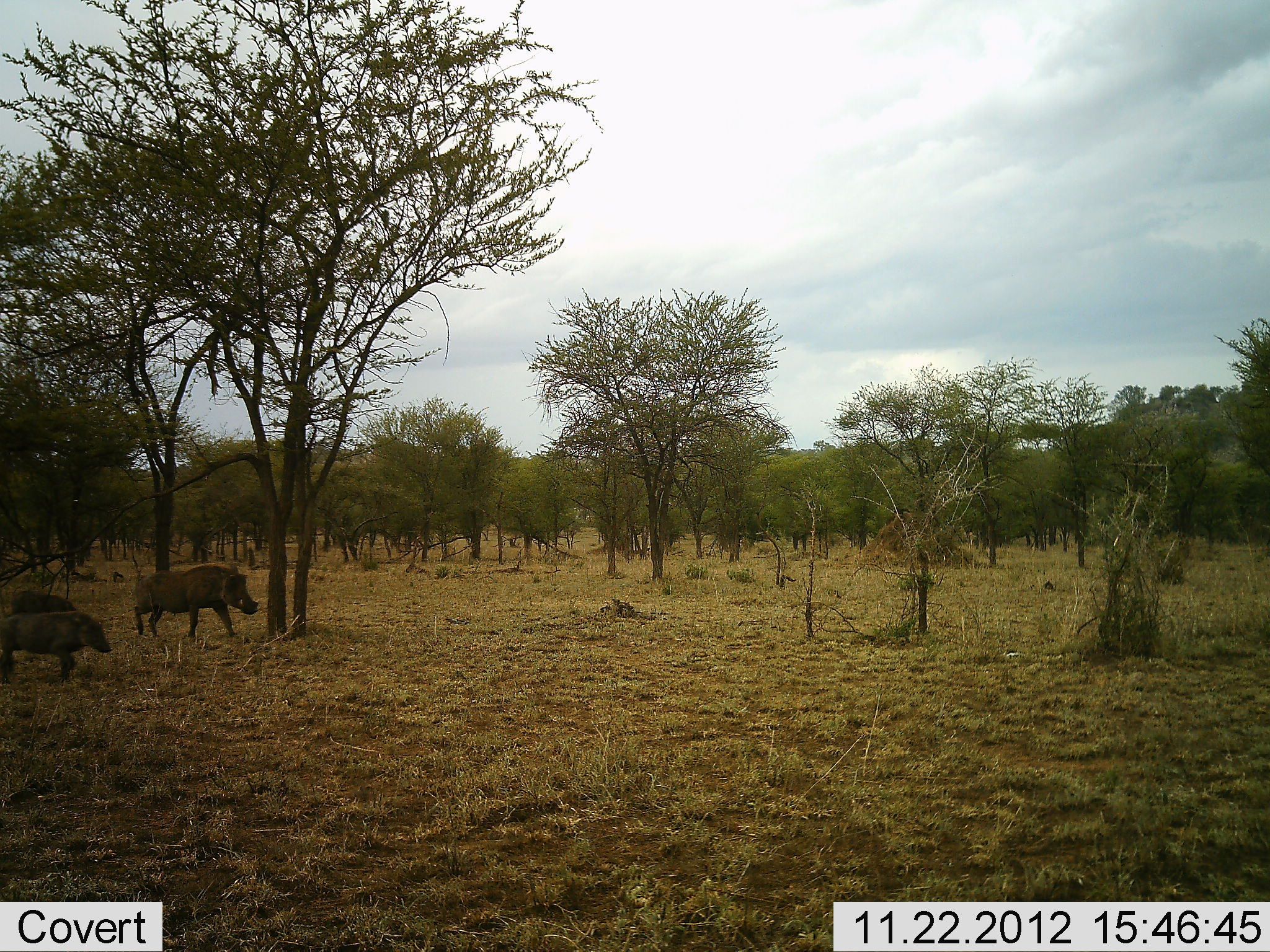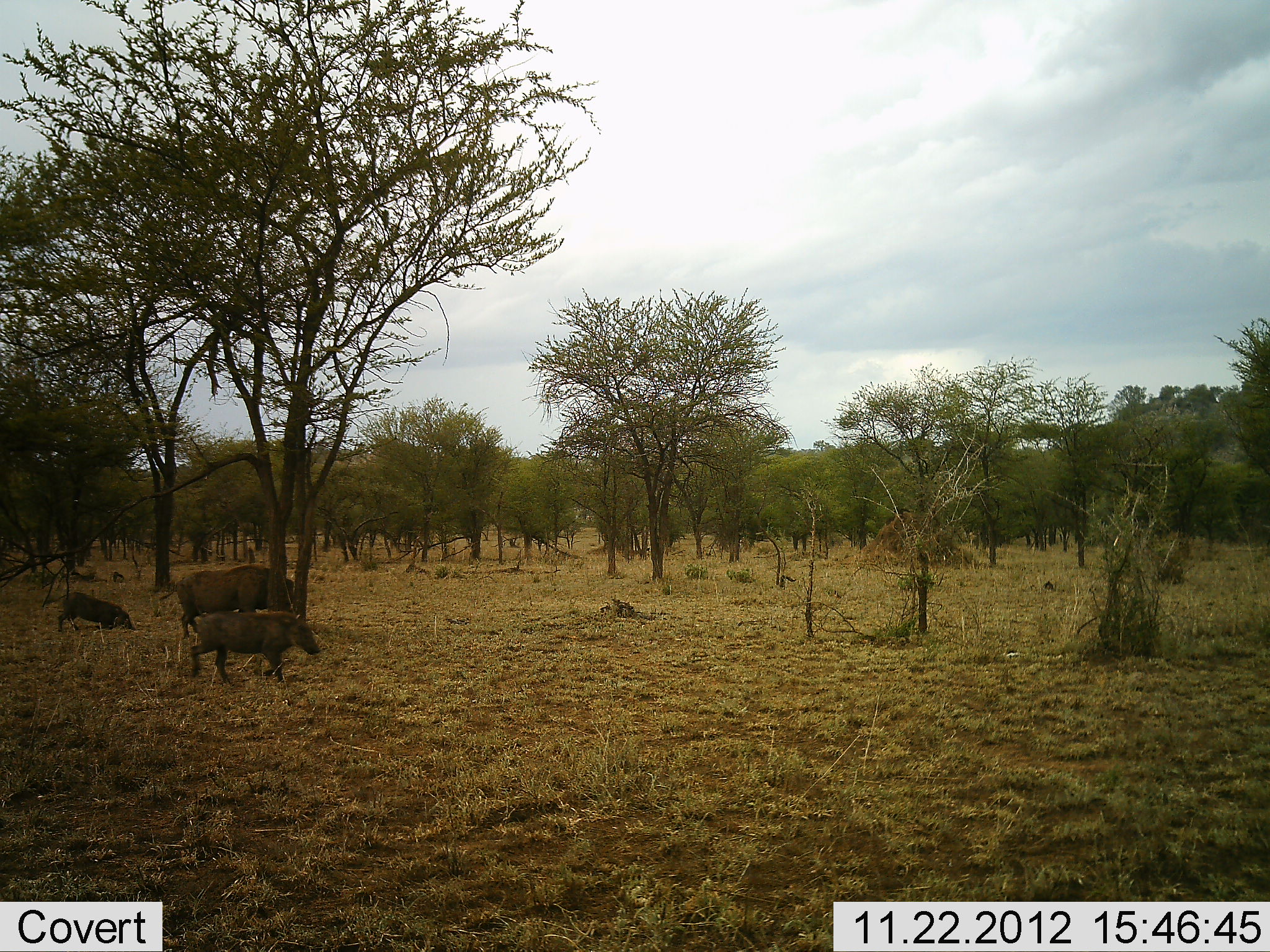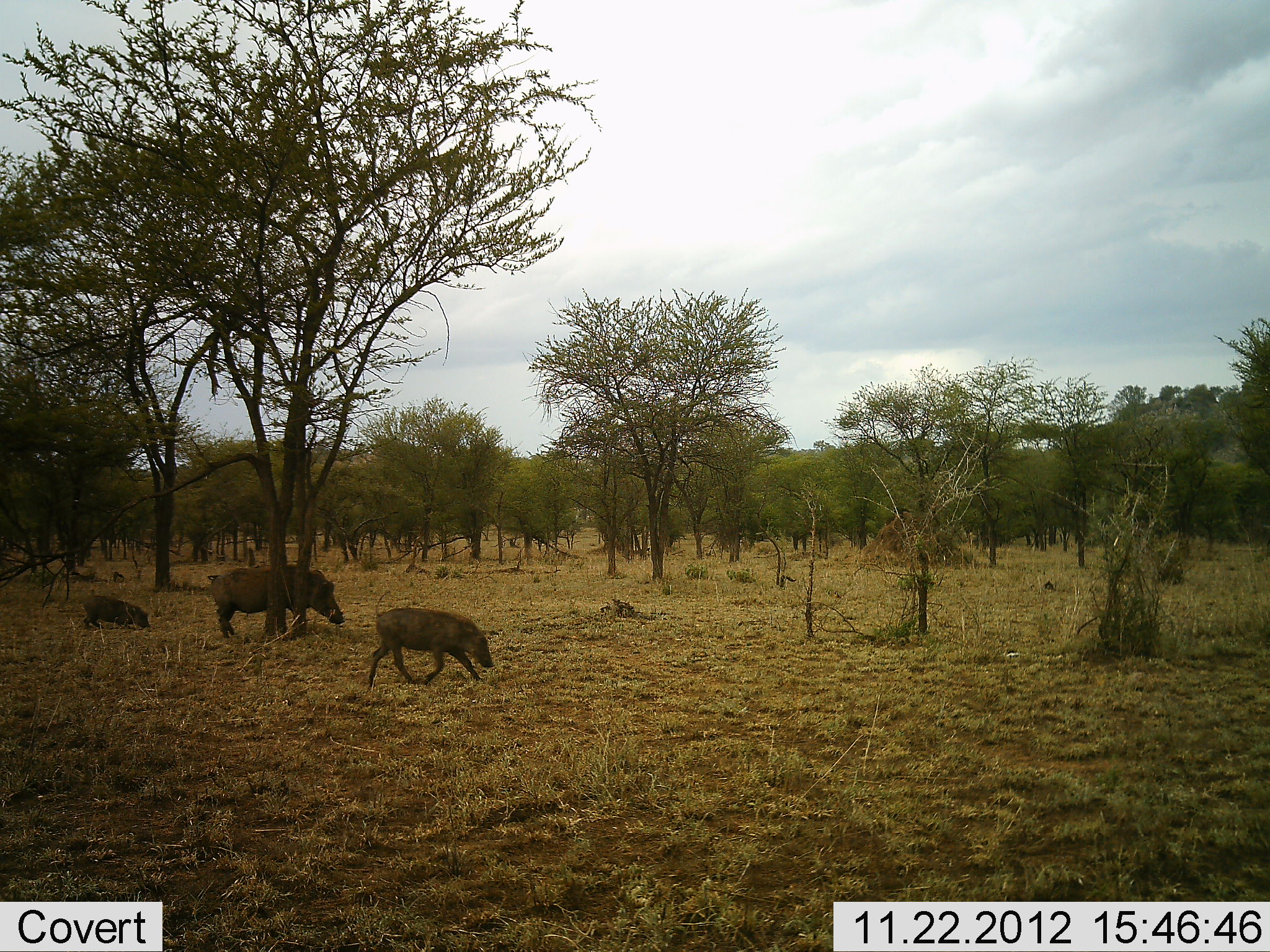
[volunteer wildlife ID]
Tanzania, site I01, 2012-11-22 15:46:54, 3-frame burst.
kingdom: Animalia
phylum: Chordata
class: Mammalia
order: Artiodactyla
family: Suidae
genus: Phacochoerus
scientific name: Phacochoerus africanus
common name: warthog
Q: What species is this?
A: Warthog (Phacochoerus africanus).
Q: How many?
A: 3.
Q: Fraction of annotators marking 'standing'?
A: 0%.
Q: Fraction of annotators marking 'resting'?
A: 0%.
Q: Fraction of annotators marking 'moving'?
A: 93%.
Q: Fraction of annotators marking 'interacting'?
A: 0%.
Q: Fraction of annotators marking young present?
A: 80%.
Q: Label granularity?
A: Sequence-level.